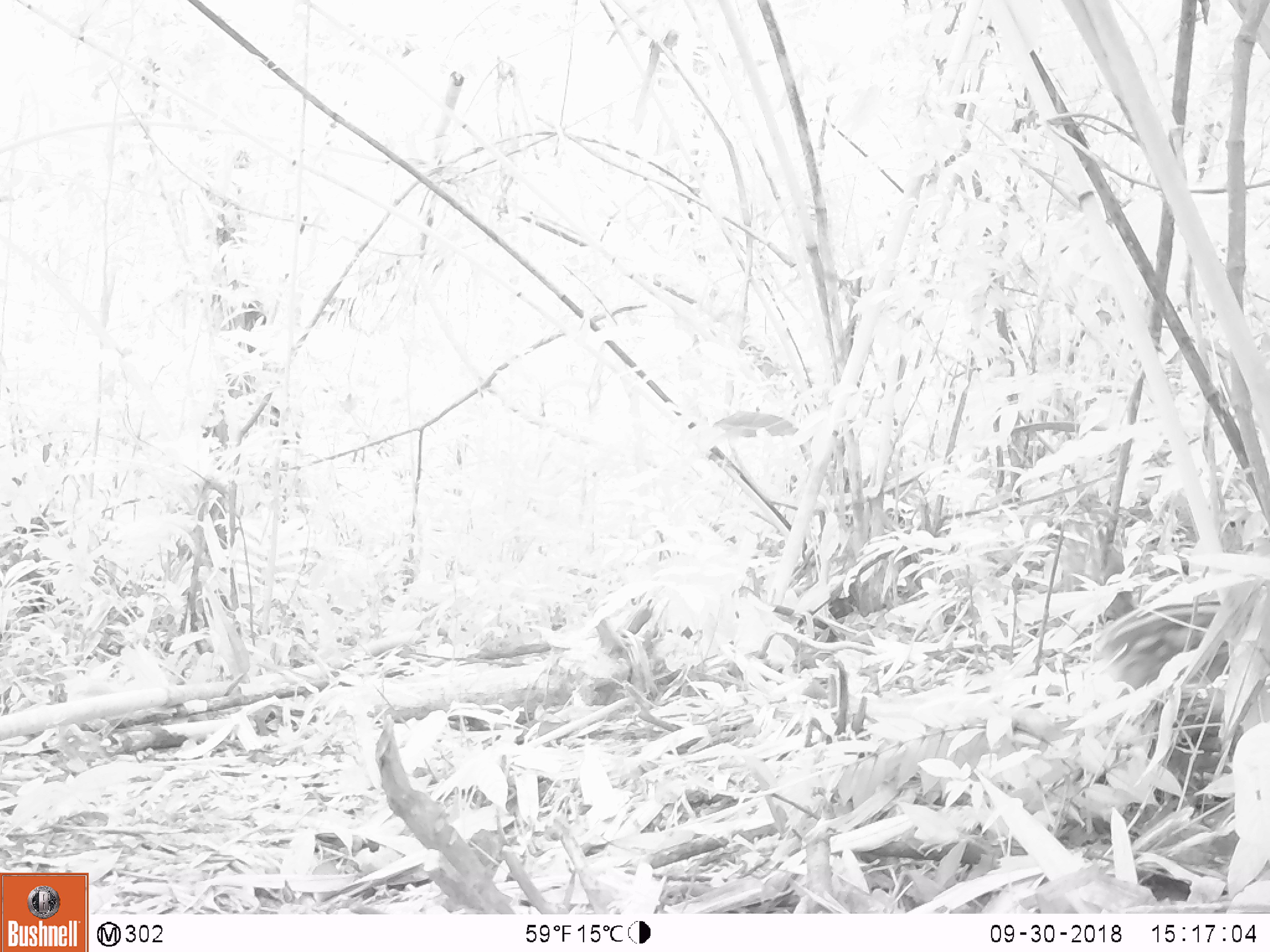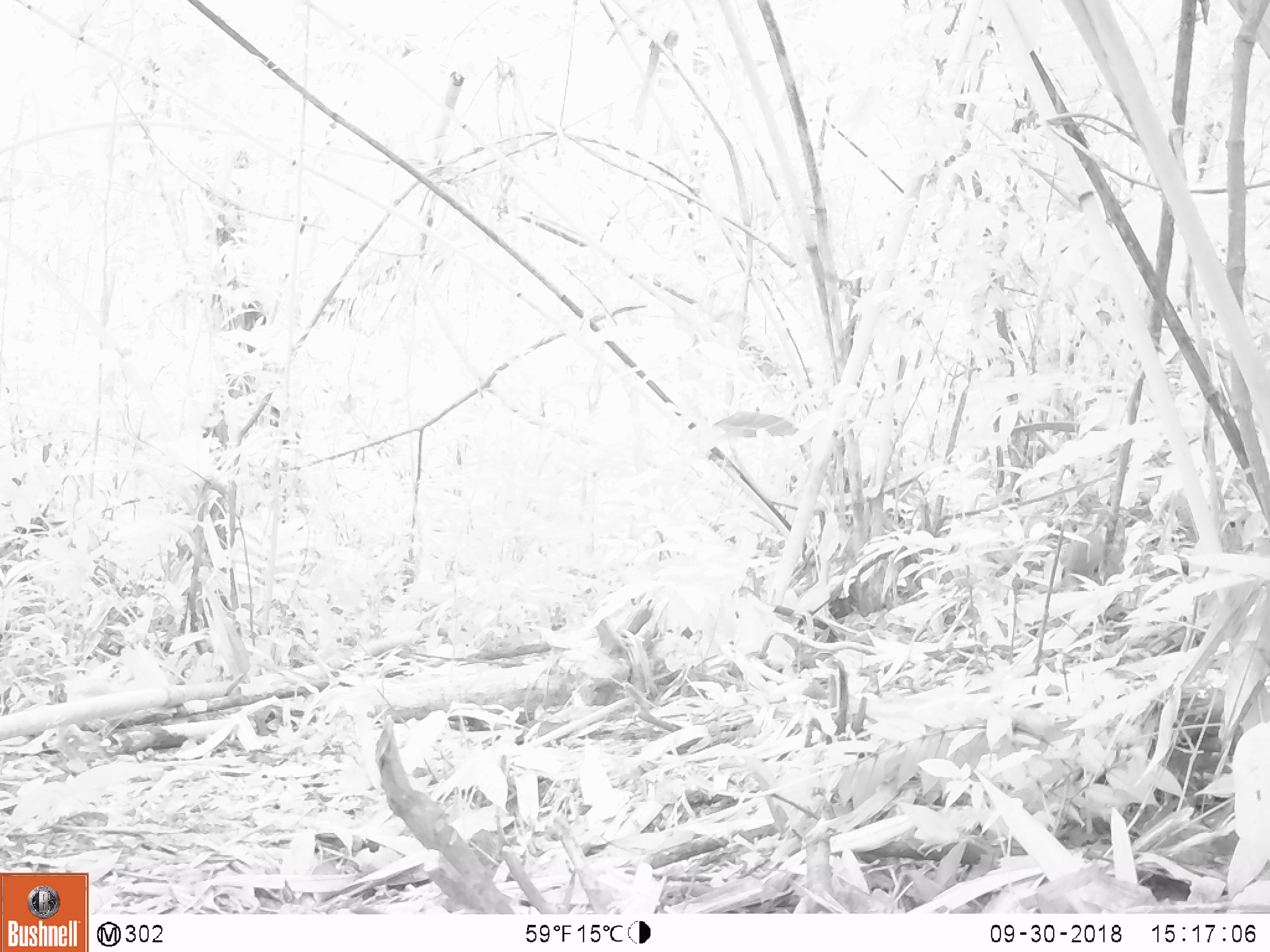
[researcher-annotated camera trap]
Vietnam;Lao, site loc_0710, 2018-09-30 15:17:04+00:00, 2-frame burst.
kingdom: Animalia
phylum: Chordata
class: Mammalia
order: Artiodactyla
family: Suidae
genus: Sus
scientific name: Sus scrofa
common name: eurasian wild pig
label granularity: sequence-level